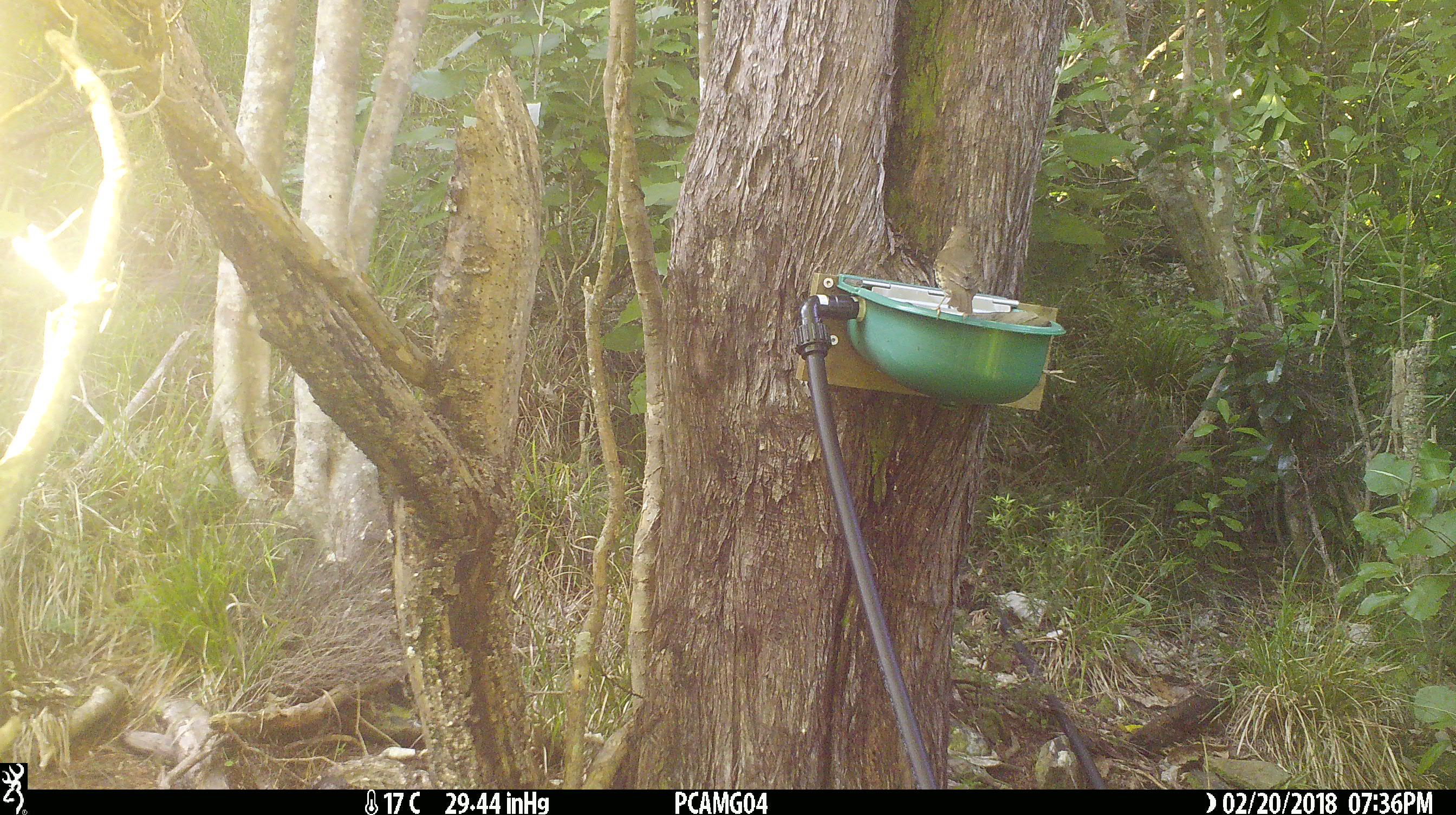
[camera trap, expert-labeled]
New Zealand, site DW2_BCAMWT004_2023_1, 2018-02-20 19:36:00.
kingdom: Animalia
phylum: Chordata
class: Aves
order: Passeriformes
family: Turdidae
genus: Turdus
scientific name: Turdus philomelos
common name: song thrush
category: thrush